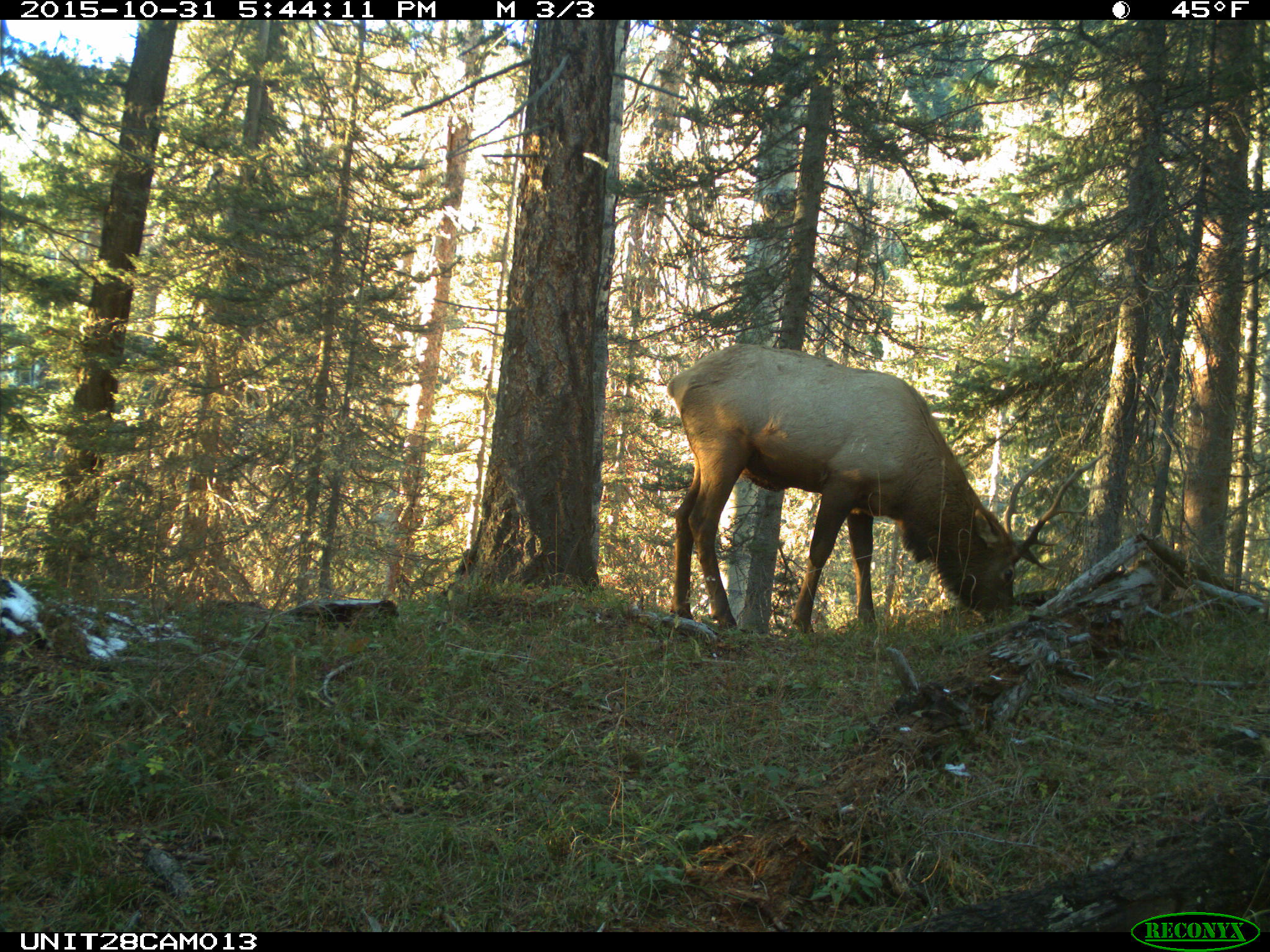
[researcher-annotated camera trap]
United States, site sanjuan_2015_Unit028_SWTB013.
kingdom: Animalia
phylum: Chordata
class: Mammalia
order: Artiodactyla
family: Cervidae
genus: Cervus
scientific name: Cervus elaphus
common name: red deer